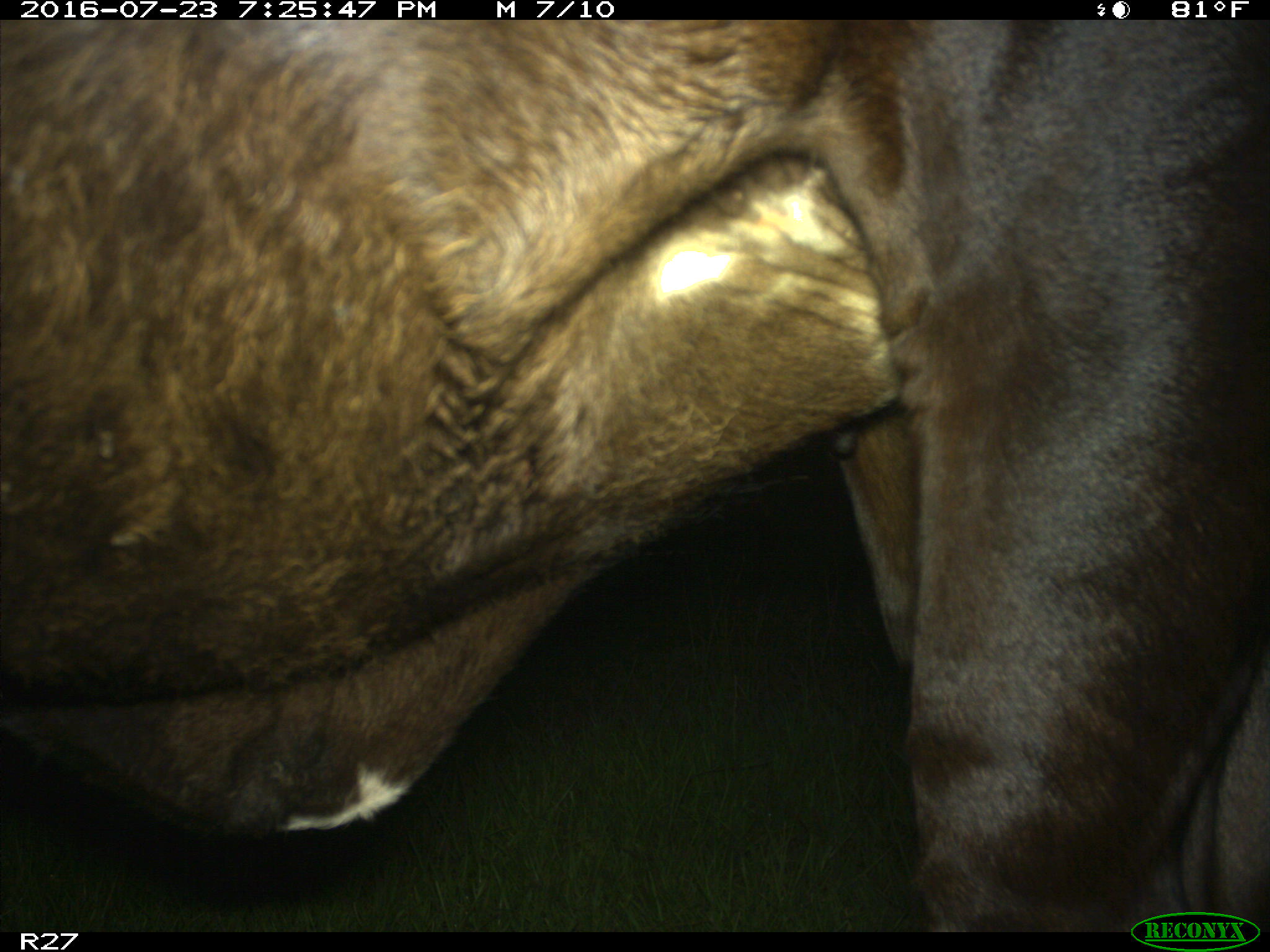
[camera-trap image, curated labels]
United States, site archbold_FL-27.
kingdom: Animalia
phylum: Chordata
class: Mammalia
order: Artiodactyla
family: Bovidae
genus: Bos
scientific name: Bos taurus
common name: domestic cow